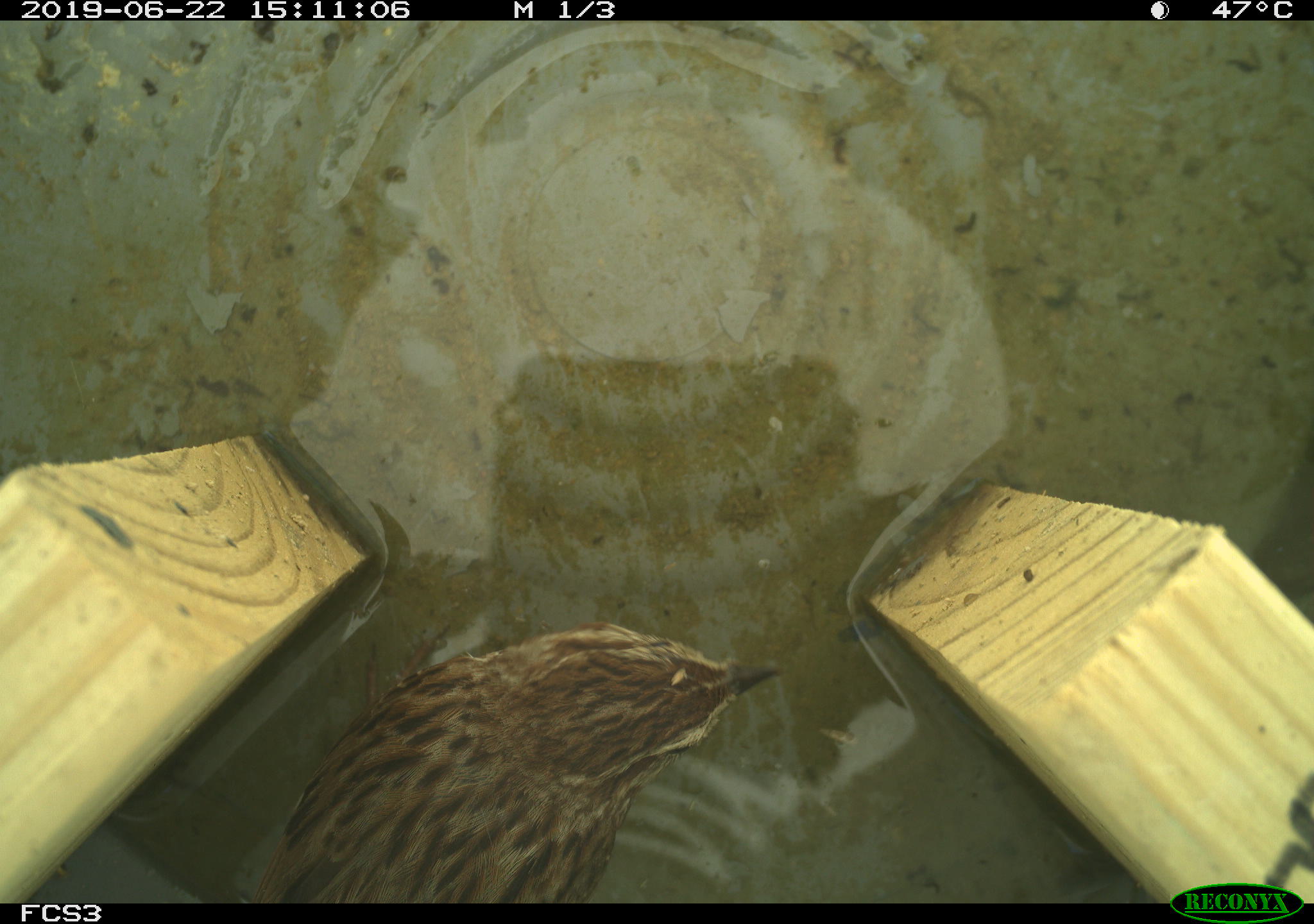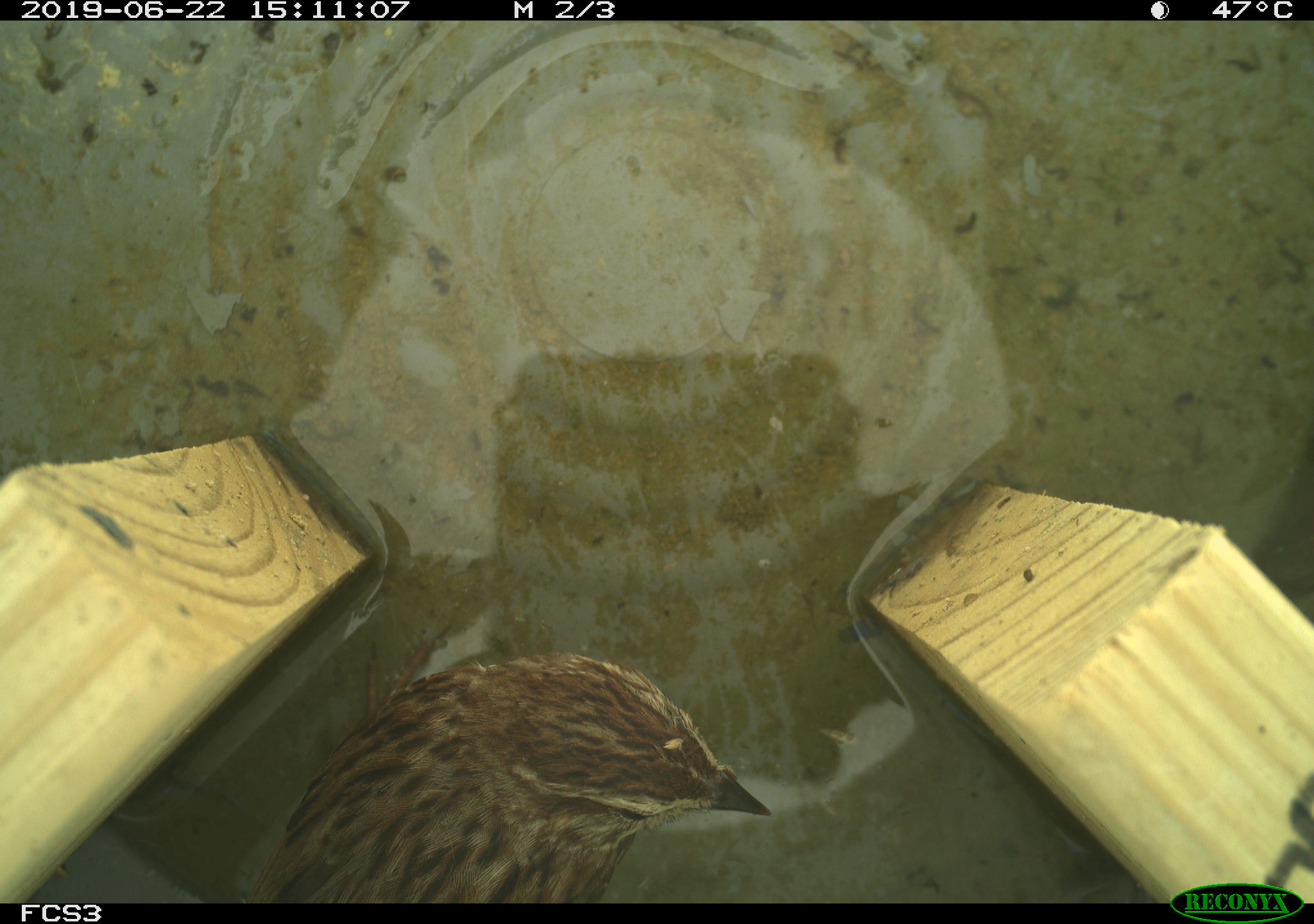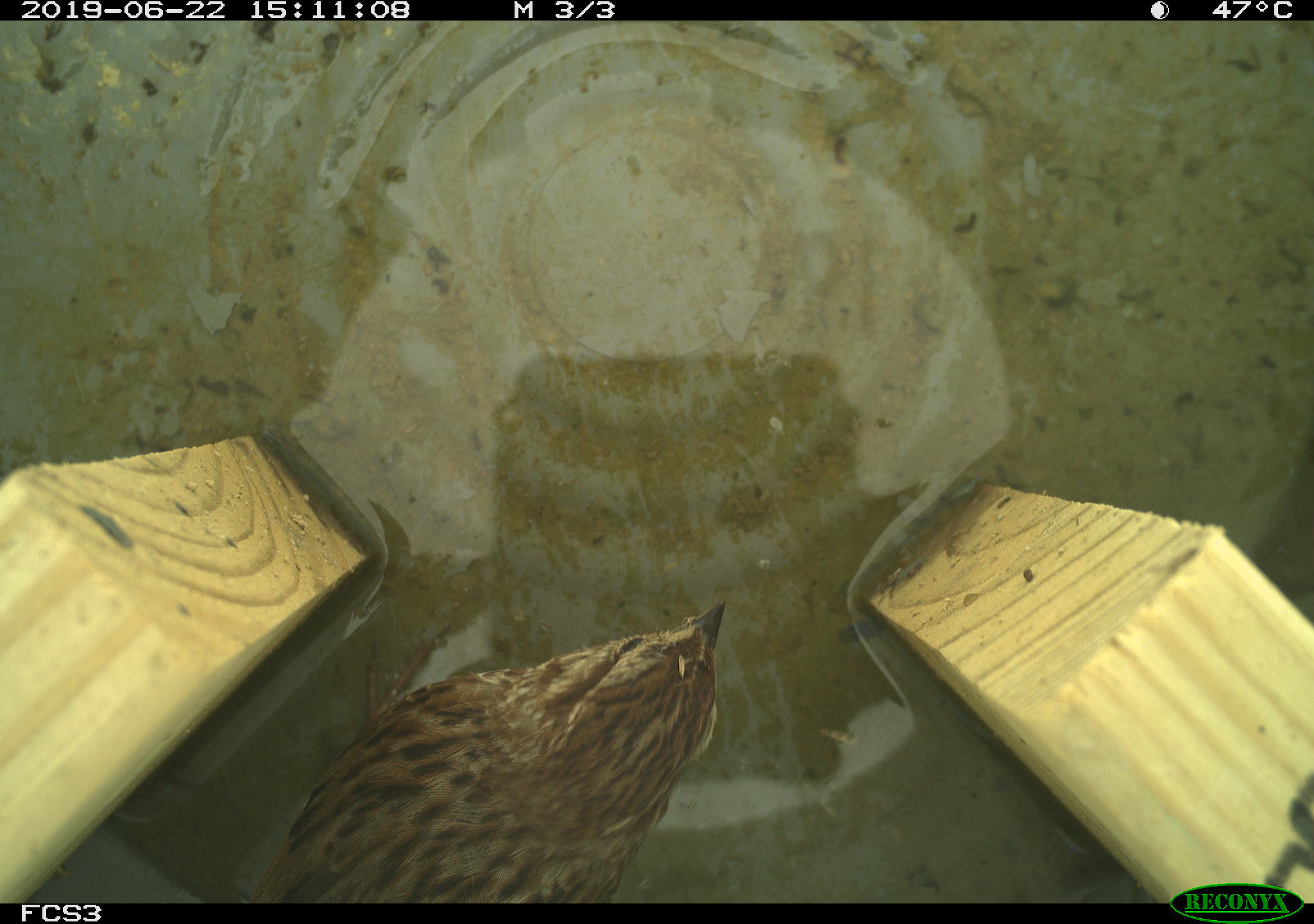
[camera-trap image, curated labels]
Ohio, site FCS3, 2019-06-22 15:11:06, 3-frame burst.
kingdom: Animalia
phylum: Chordata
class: Aves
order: Passeriformes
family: Passerellidae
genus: Melospiza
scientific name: Melospiza melodia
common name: song sparrow